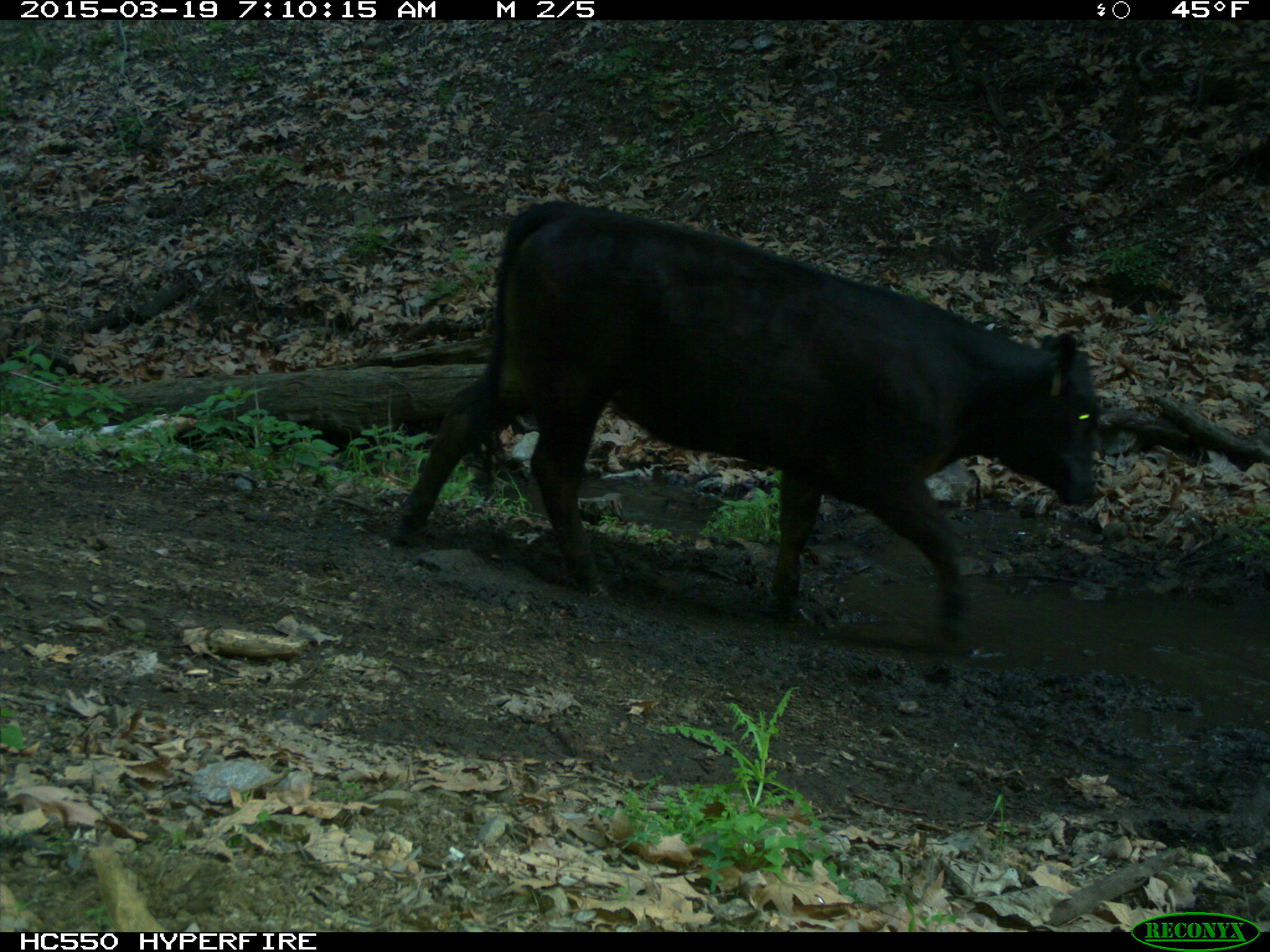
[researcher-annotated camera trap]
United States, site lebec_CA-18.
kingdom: Animalia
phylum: Chordata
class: Mammalia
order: Artiodactyla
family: Bovidae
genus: Bos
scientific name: Bos taurus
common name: domestic cow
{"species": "Bos taurus (domestic cow)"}